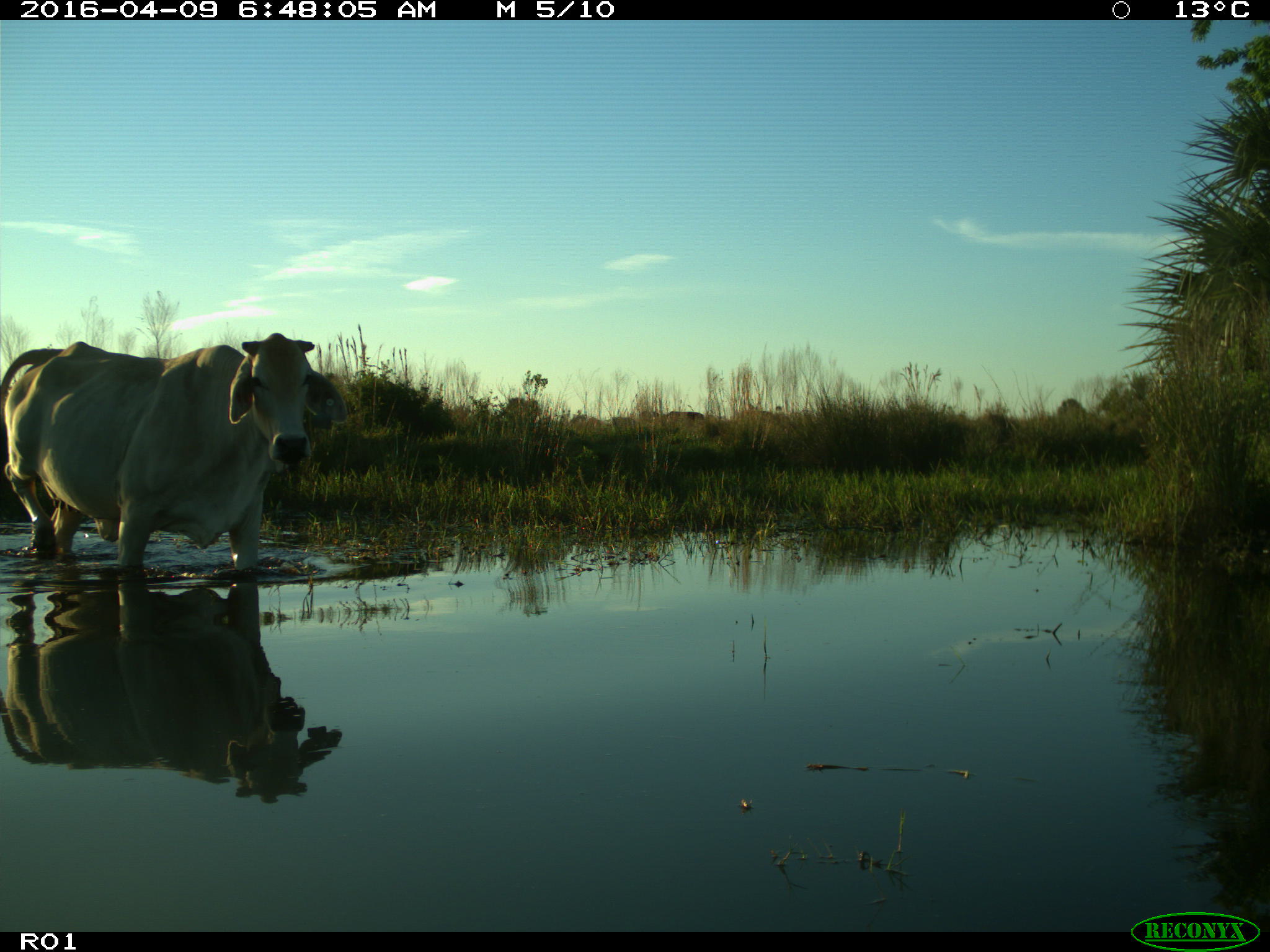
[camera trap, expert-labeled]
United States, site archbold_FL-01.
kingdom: Animalia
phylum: Chordata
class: Mammalia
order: Artiodactyla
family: Bovidae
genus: Bos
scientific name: Bos taurus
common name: domestic cow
Bos taurus (domestic cow).